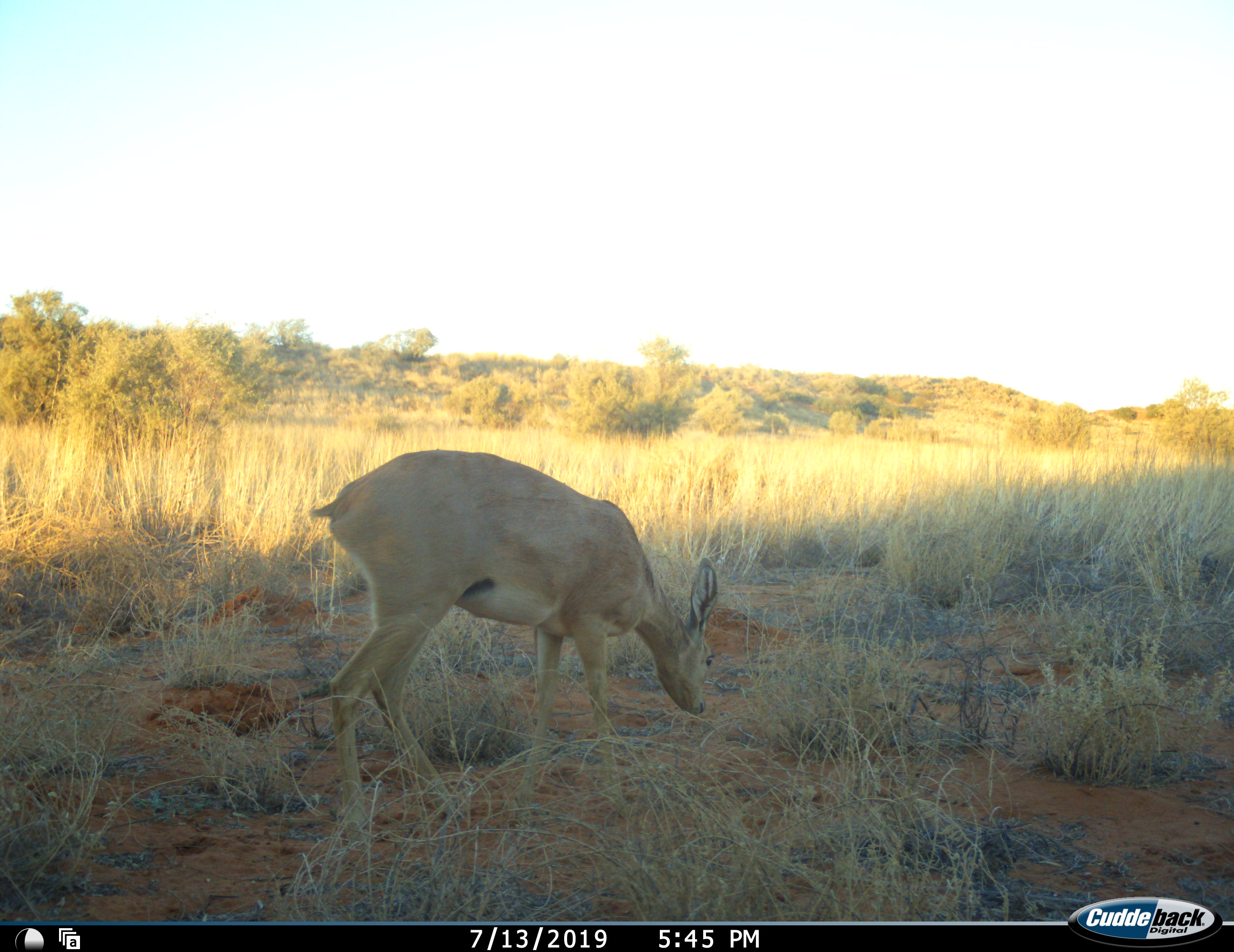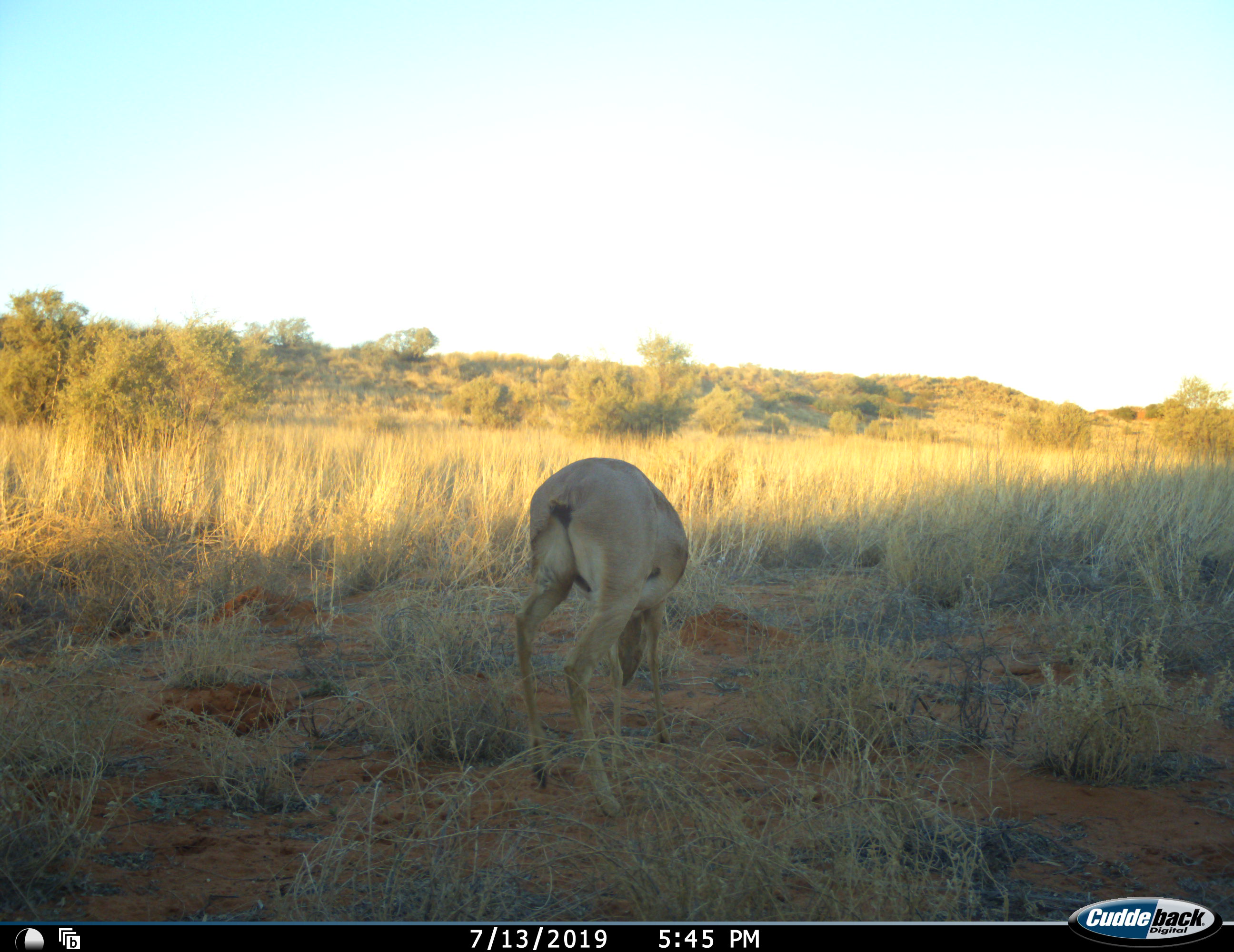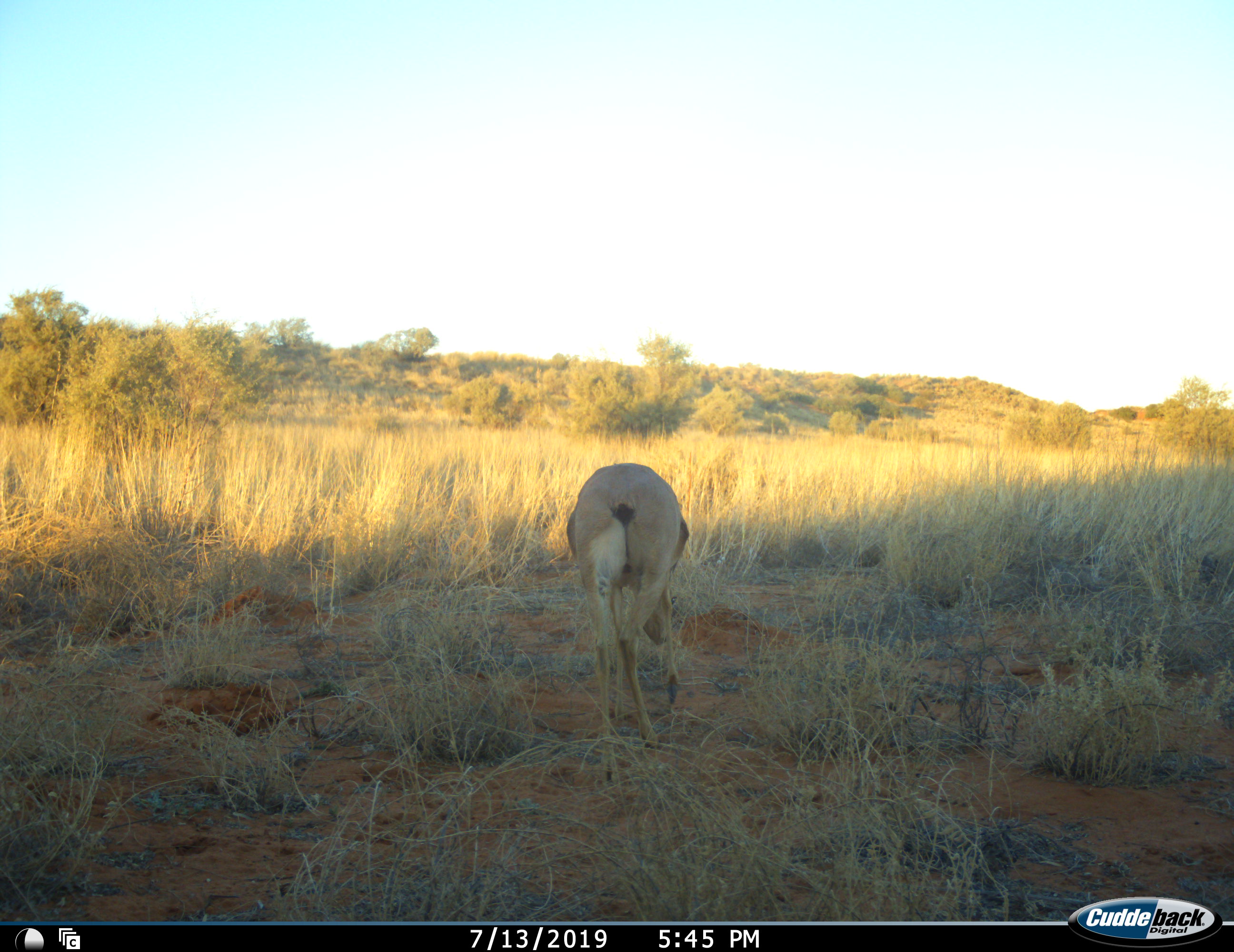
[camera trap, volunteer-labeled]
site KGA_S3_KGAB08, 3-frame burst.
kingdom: Animalia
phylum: Chordata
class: Mammalia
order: Artiodactyla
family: Bovidae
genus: Raphicerus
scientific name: Raphicerus campestris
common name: steenbok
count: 1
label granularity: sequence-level